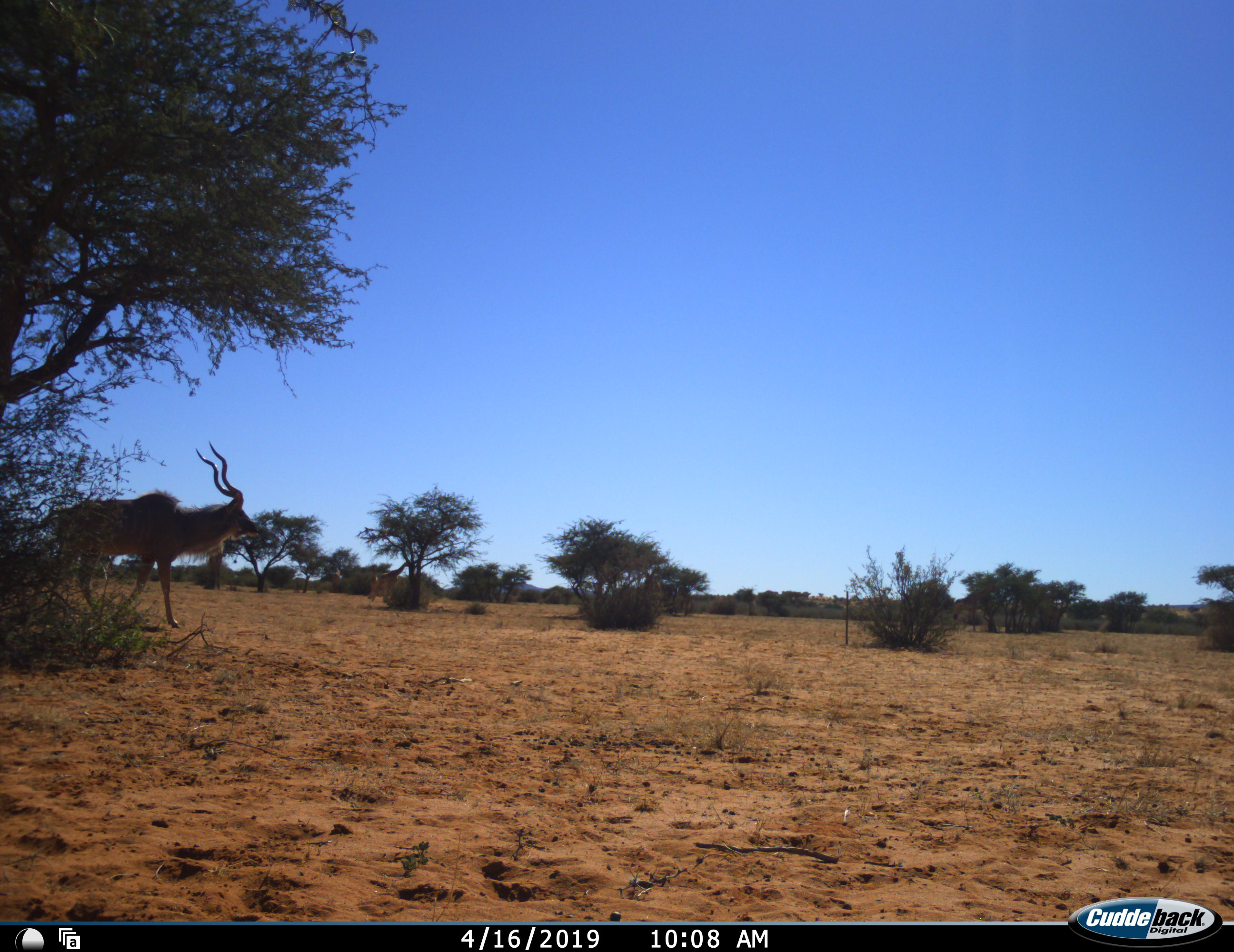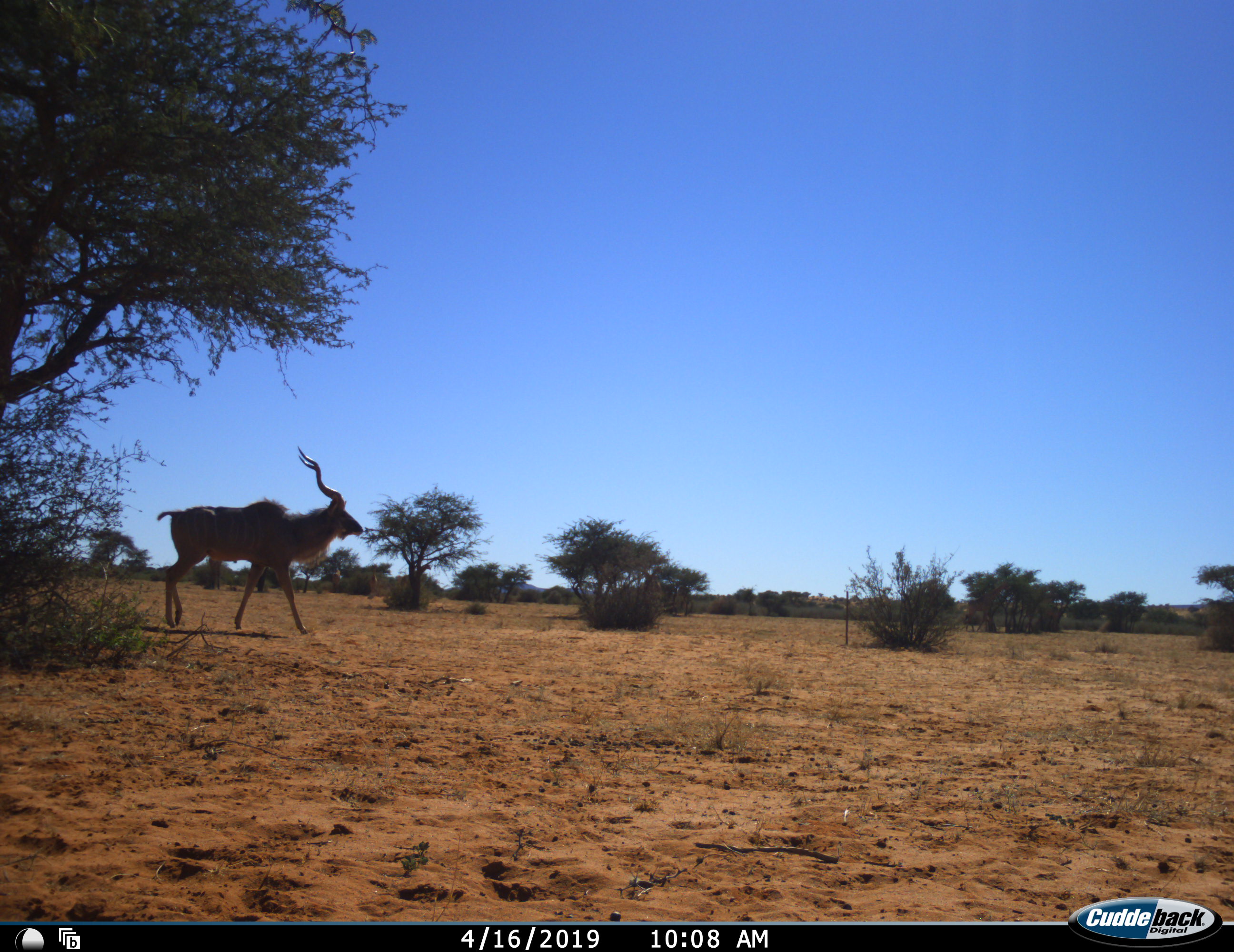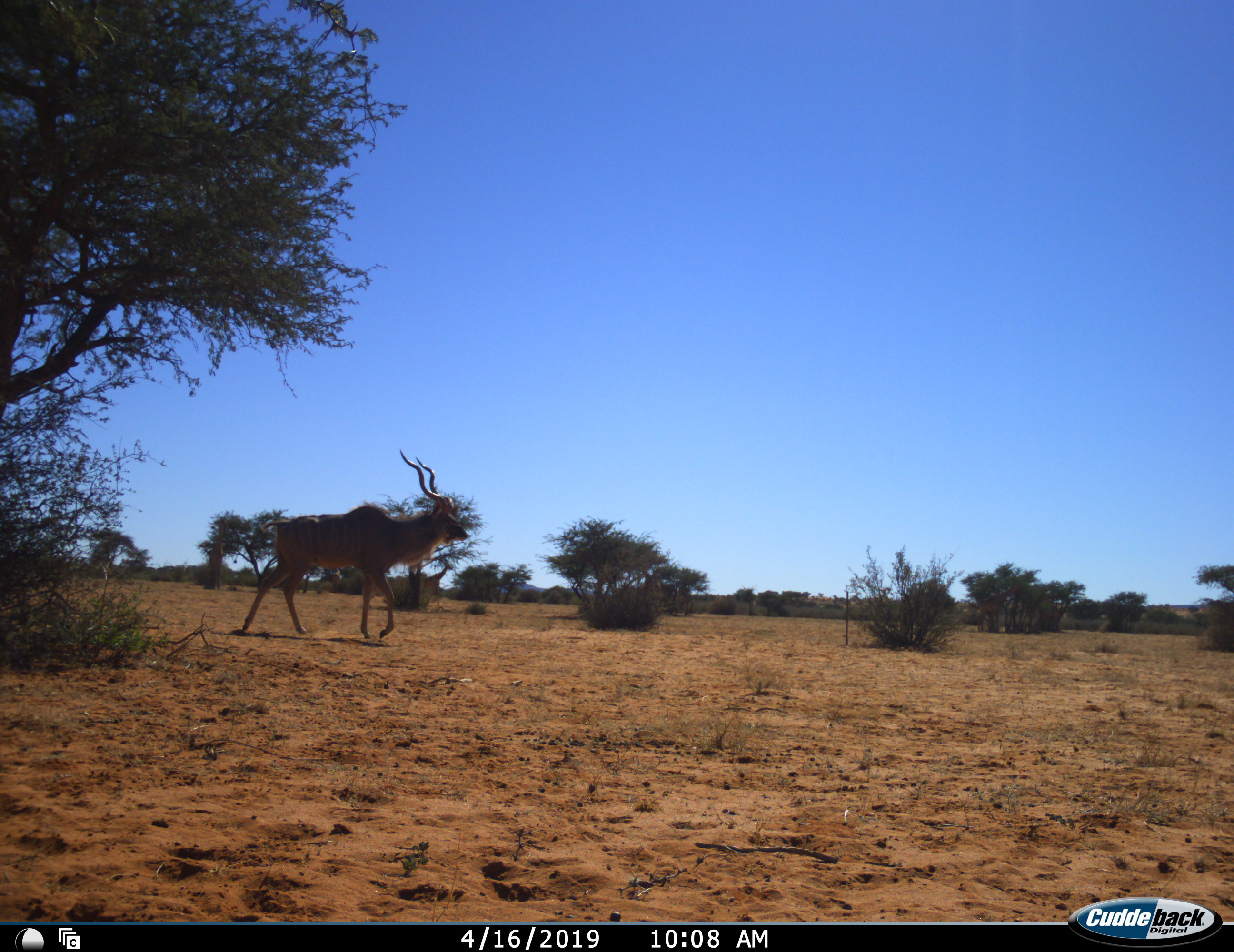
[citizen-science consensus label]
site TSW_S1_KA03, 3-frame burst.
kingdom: Animalia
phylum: Chordata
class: Mammalia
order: Artiodactyla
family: Bovidae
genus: Tragelaphus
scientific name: Tragelaphus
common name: kudu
Kudu (Tragelaphus), count 1. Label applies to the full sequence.